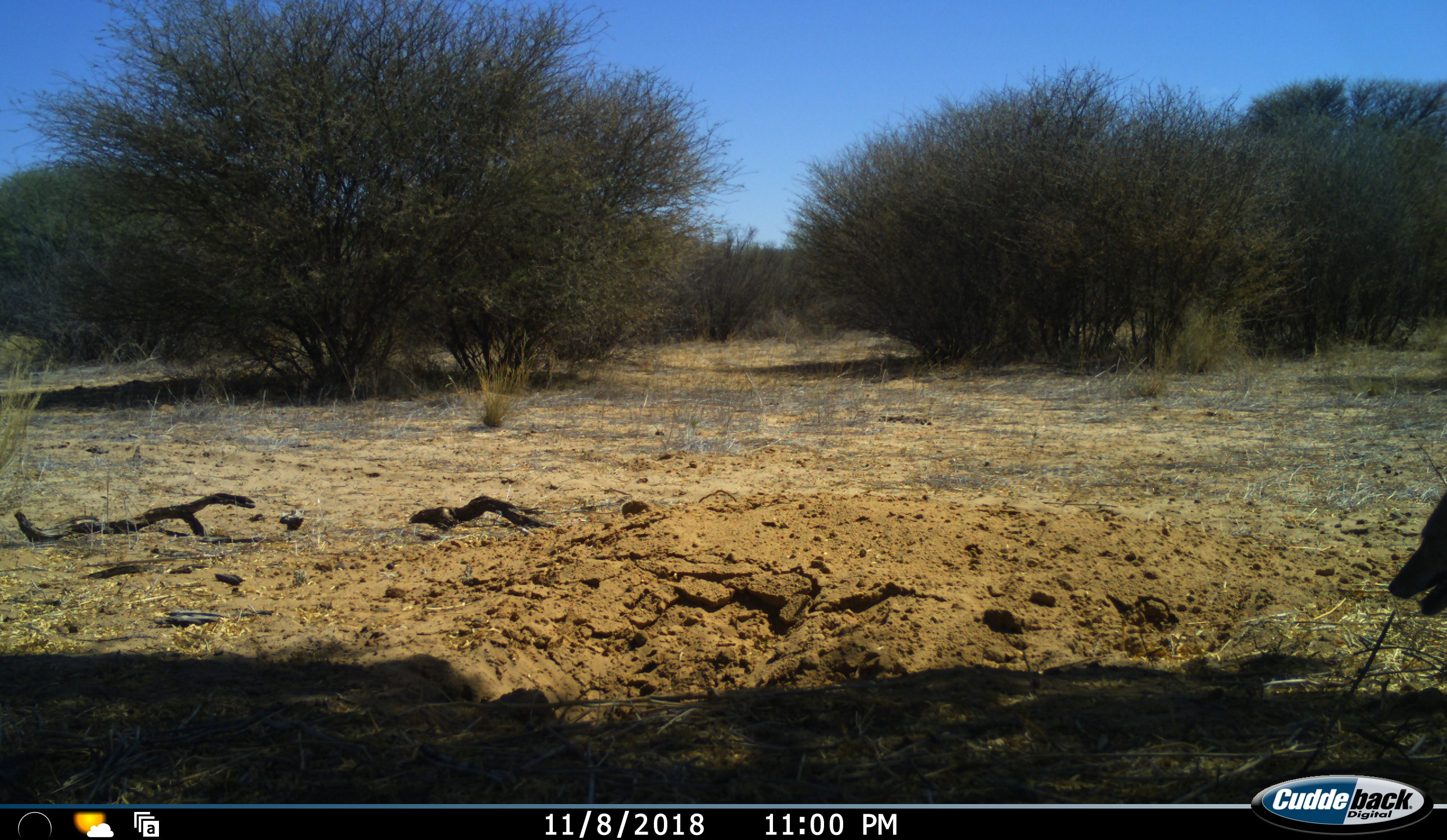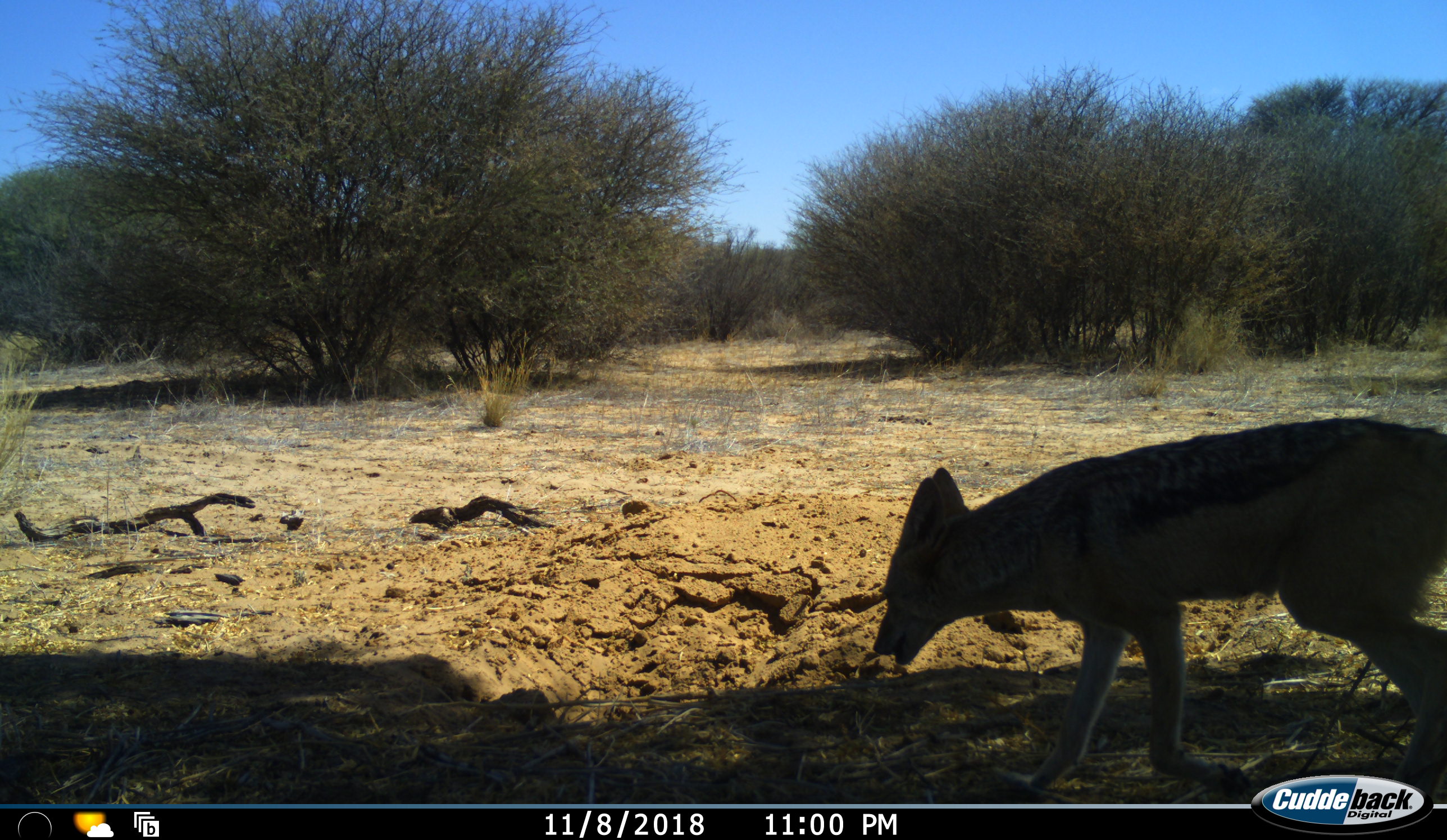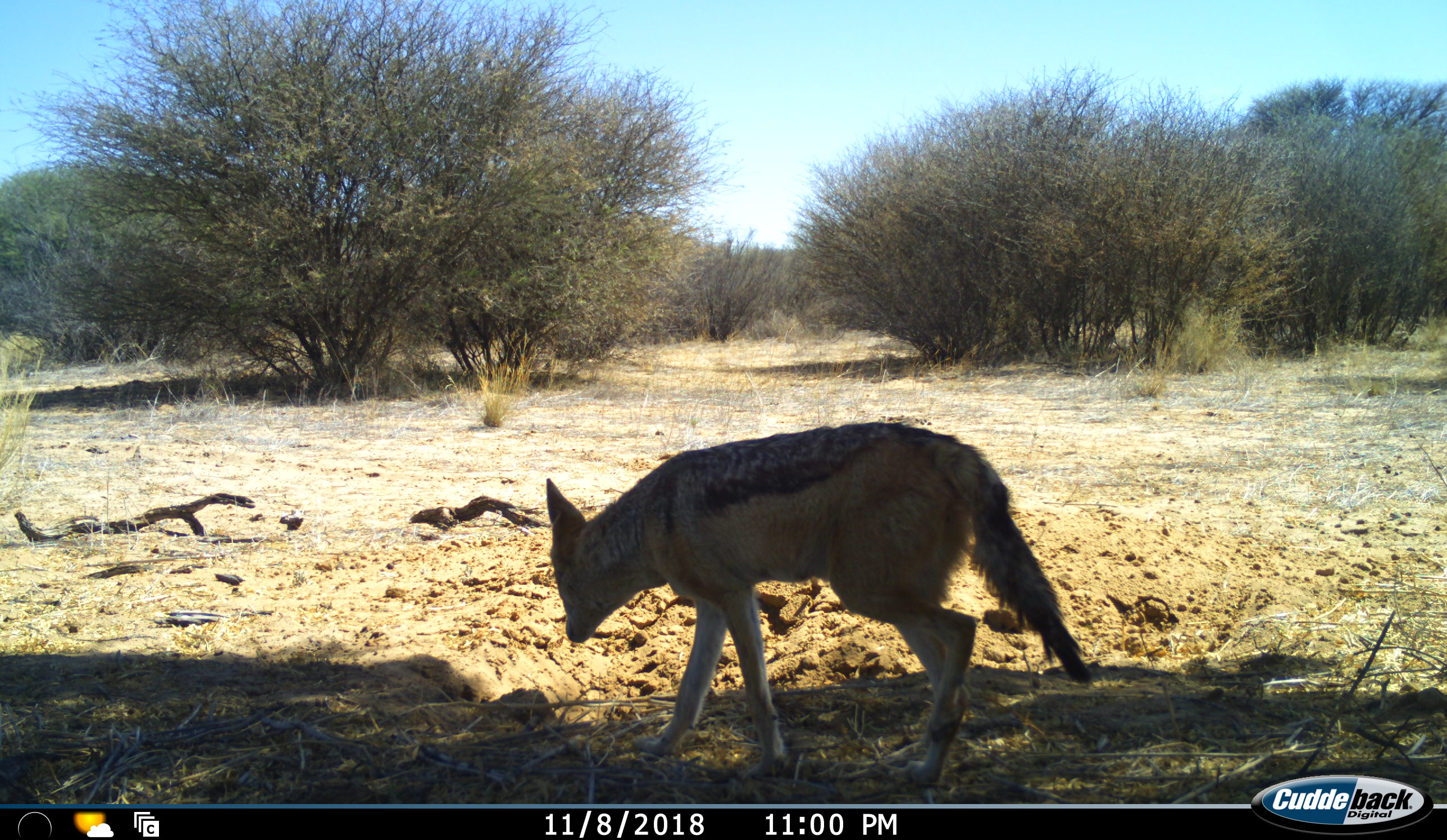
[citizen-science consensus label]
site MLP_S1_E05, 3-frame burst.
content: unidentified animal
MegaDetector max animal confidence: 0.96